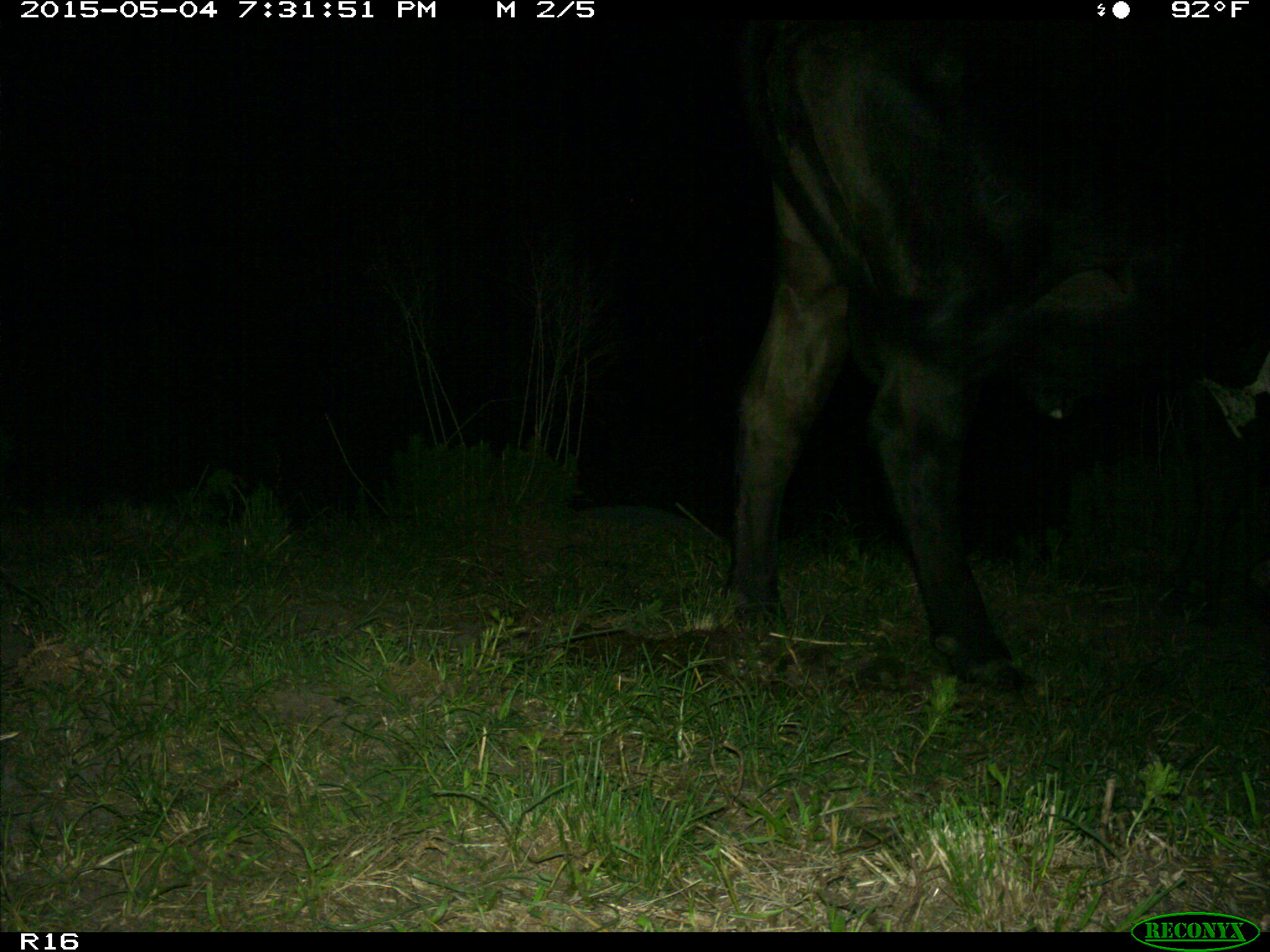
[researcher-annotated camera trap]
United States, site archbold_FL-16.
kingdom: Animalia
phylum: Chordata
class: Mammalia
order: Artiodactyla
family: Bovidae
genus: Bos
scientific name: Bos taurus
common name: domestic cow